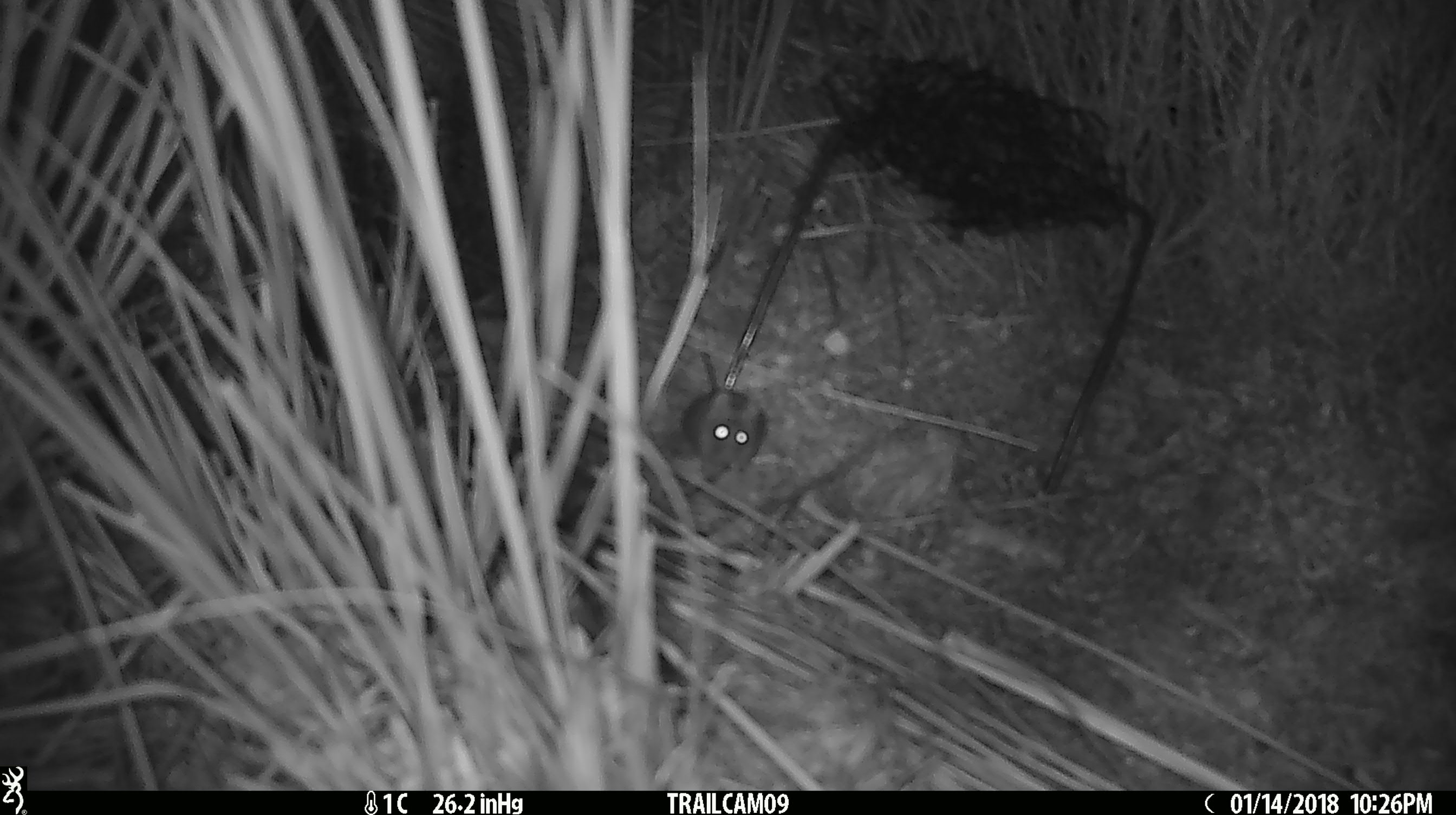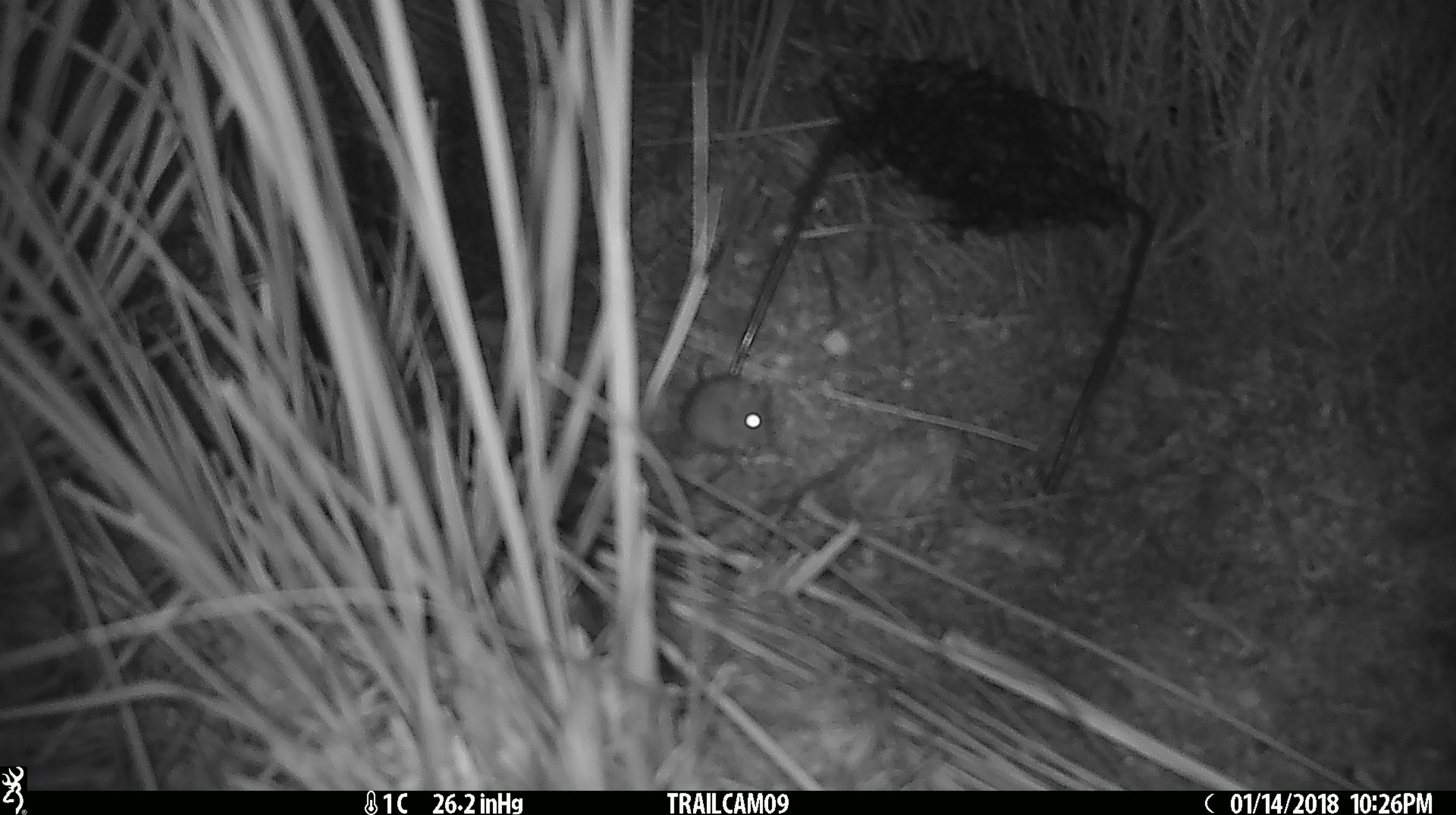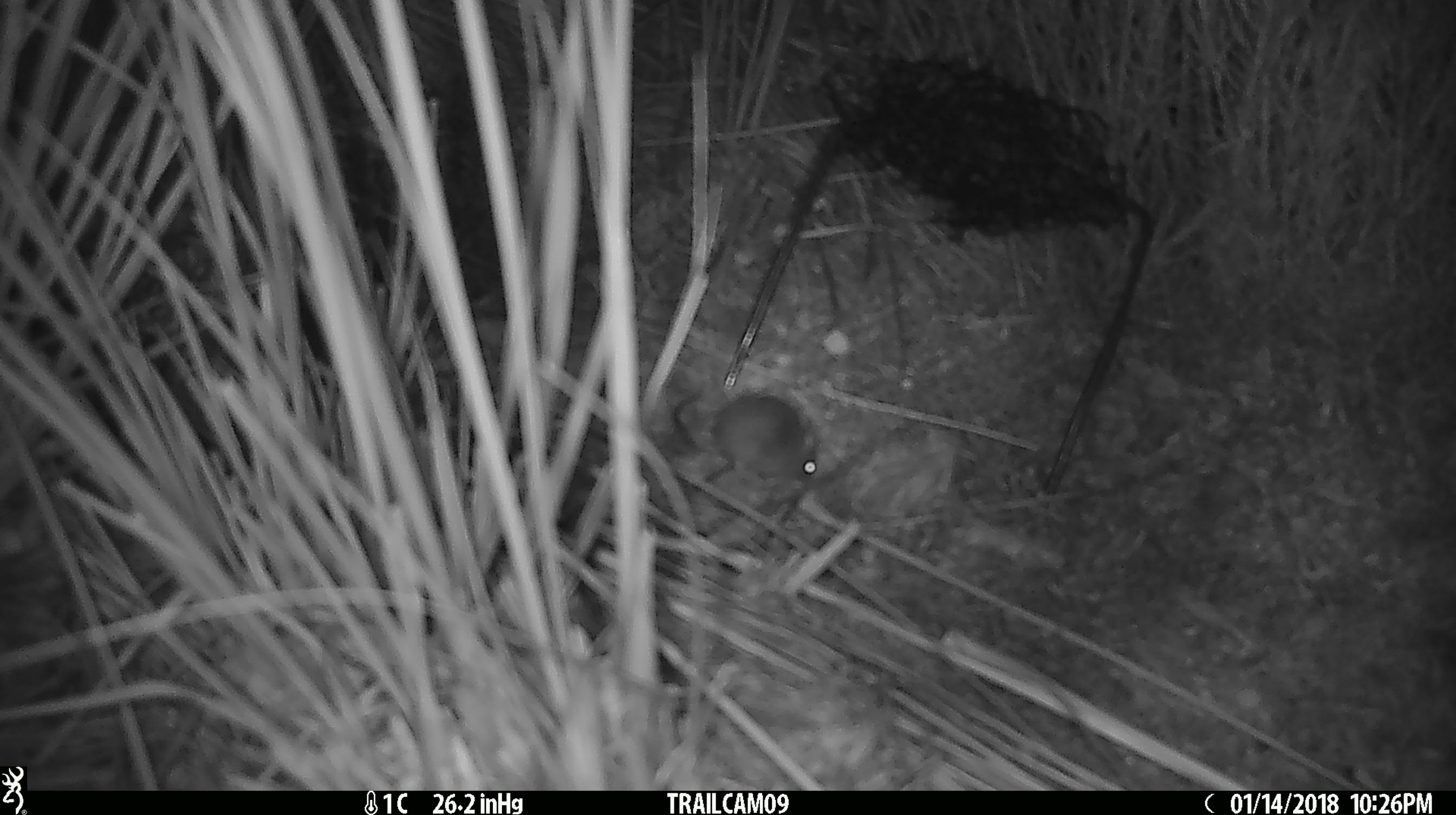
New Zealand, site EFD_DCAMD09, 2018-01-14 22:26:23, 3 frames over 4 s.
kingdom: Animalia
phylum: Chordata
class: Mammalia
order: Rodentia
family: Muridae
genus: Mus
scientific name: Mus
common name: mouse